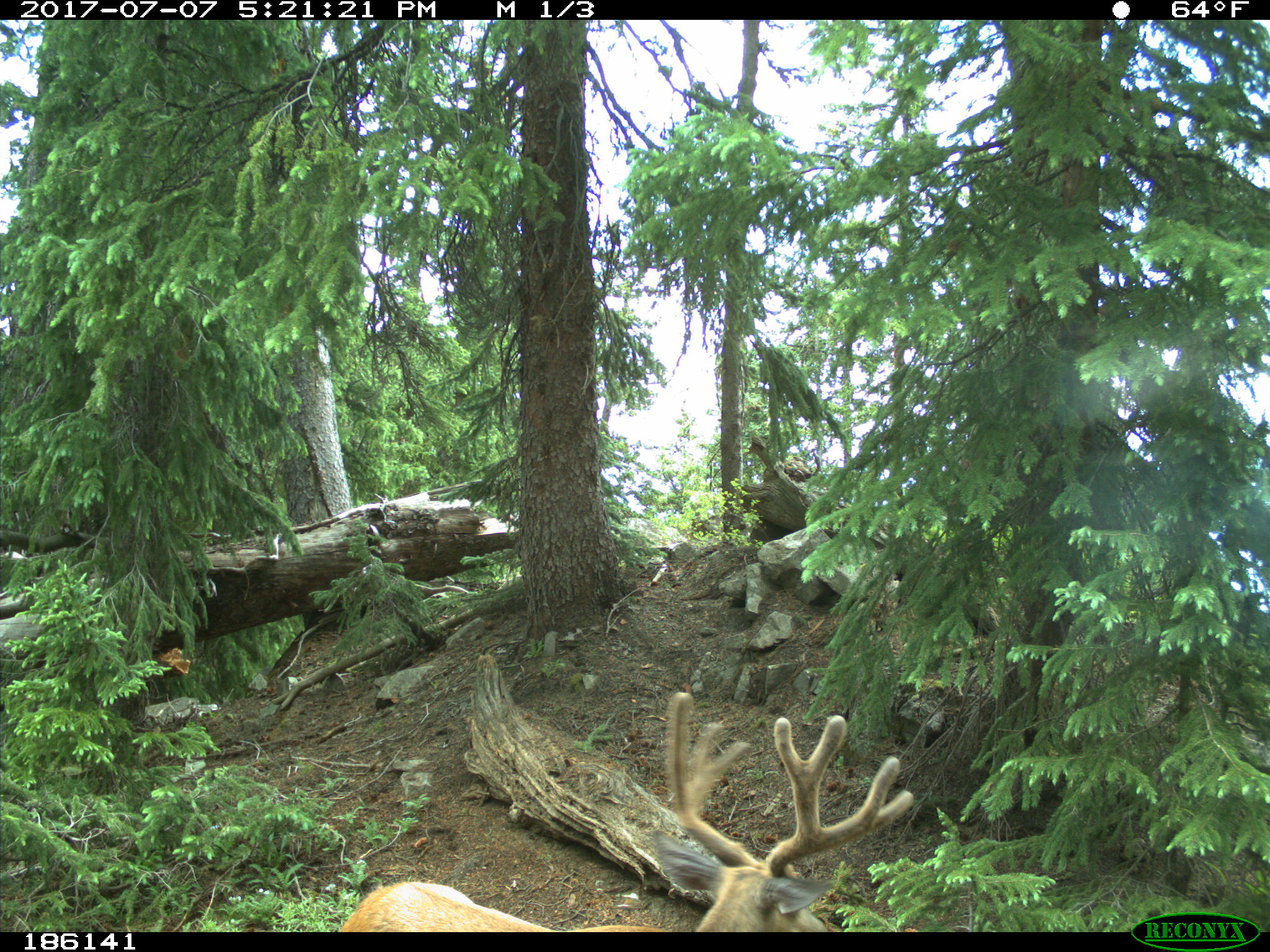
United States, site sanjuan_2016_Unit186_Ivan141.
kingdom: Animalia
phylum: Chordata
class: Mammalia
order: Artiodactyla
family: Cervidae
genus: Odocoileus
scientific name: Odocoileus hemionus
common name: mule deer